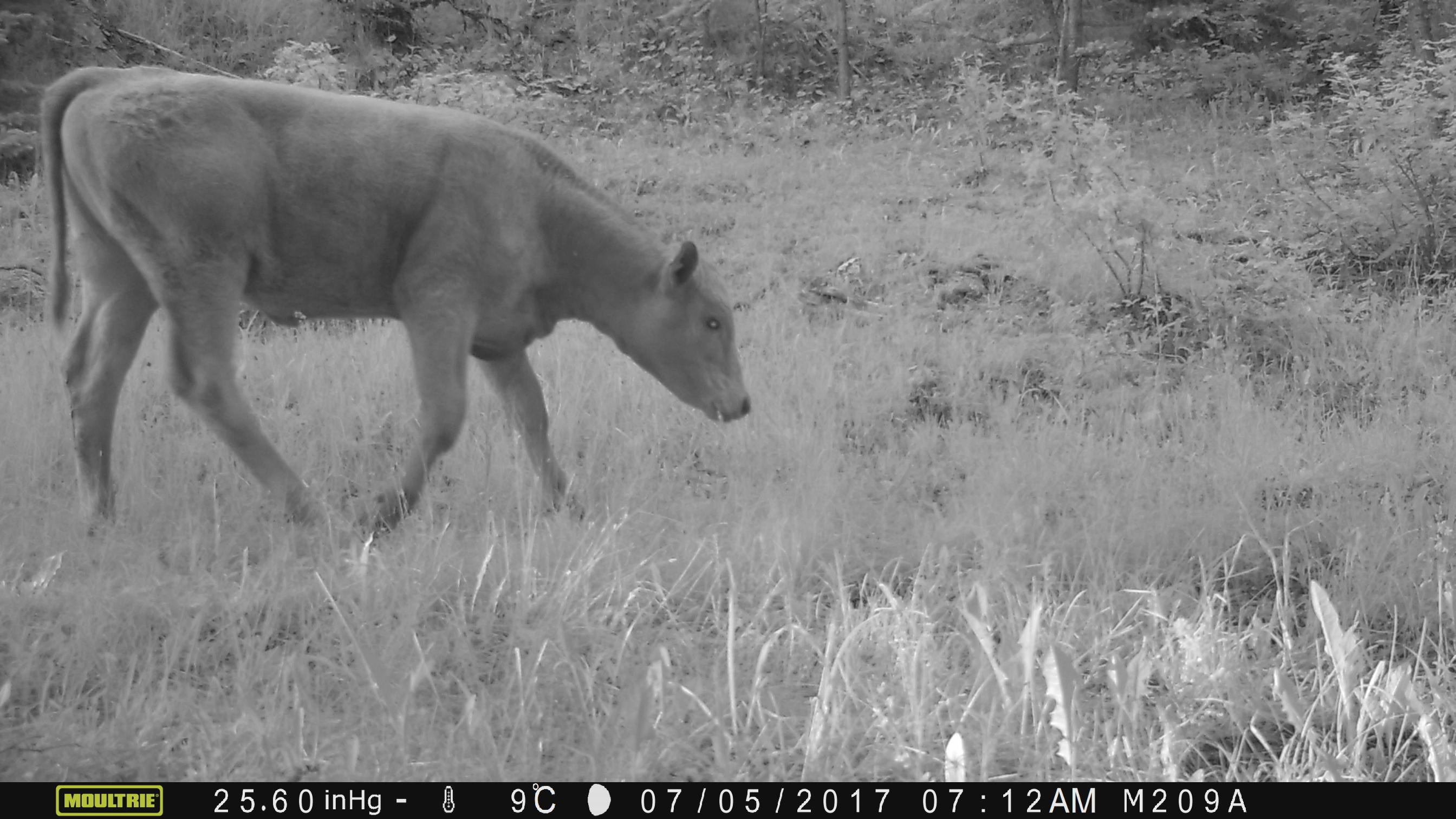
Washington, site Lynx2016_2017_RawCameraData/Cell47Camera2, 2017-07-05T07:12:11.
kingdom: Animalia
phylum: Chordata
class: Mammalia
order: Artiodactyla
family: Bovidae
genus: Bos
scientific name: Bos taurus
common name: domestic cattle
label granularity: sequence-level